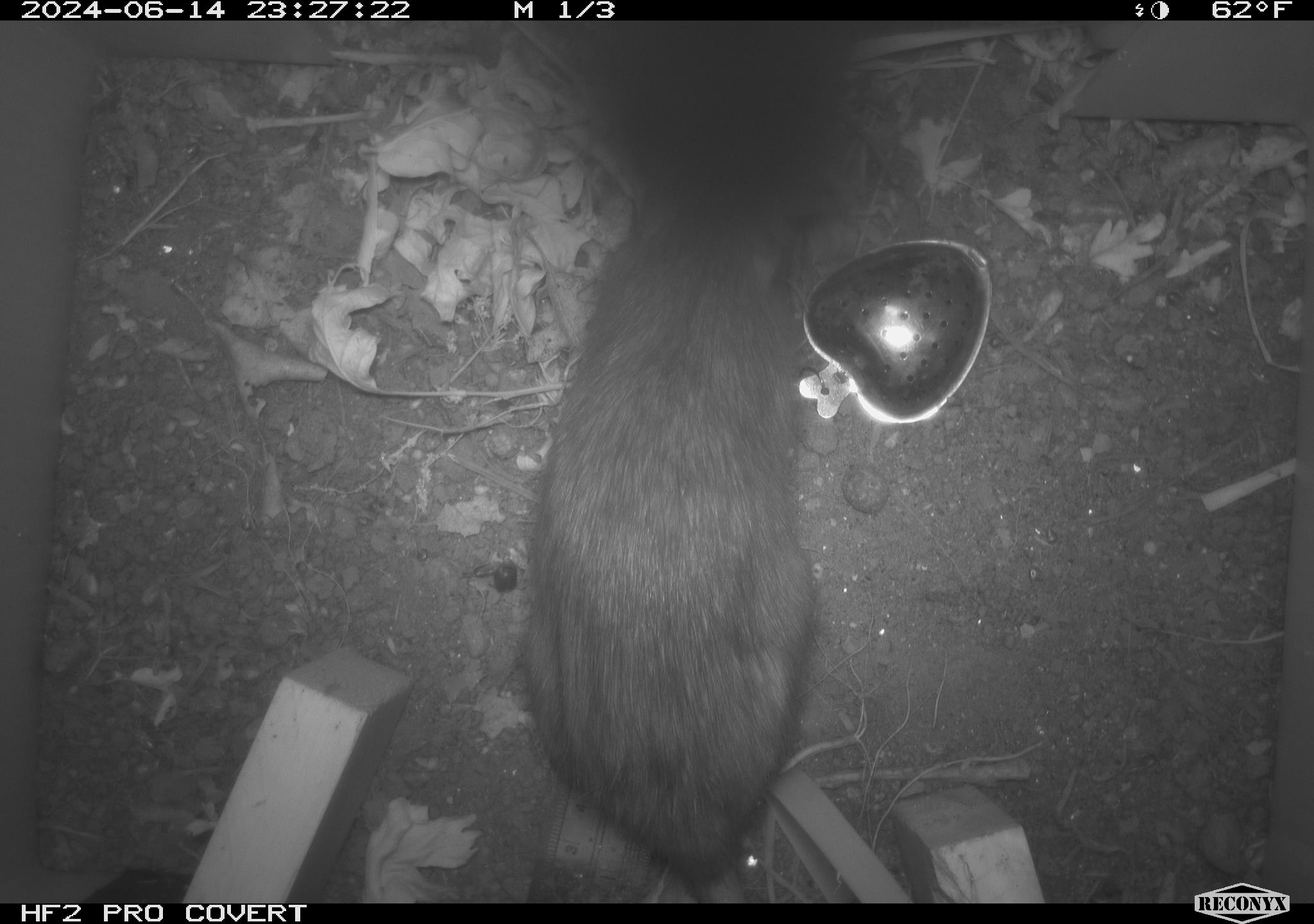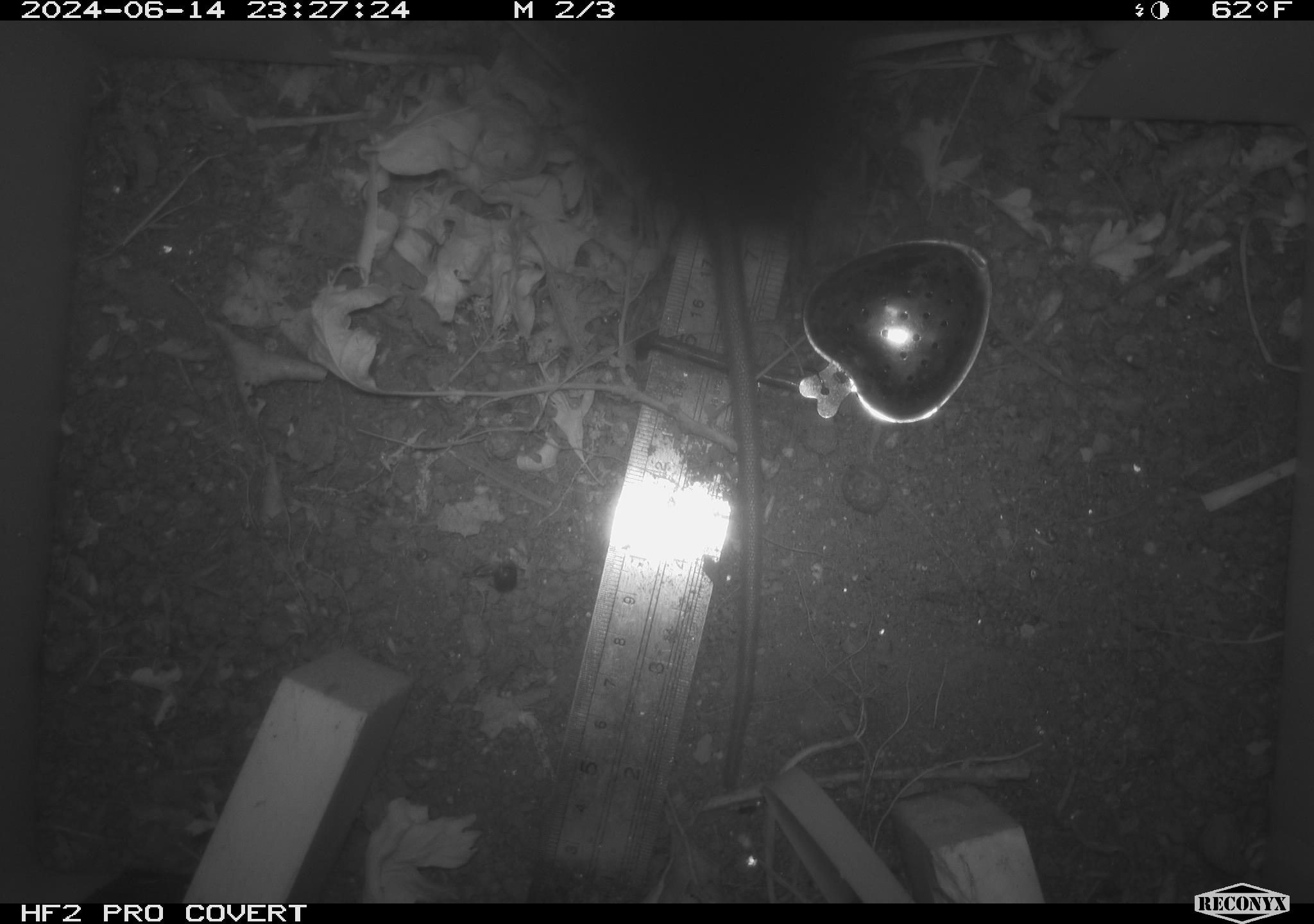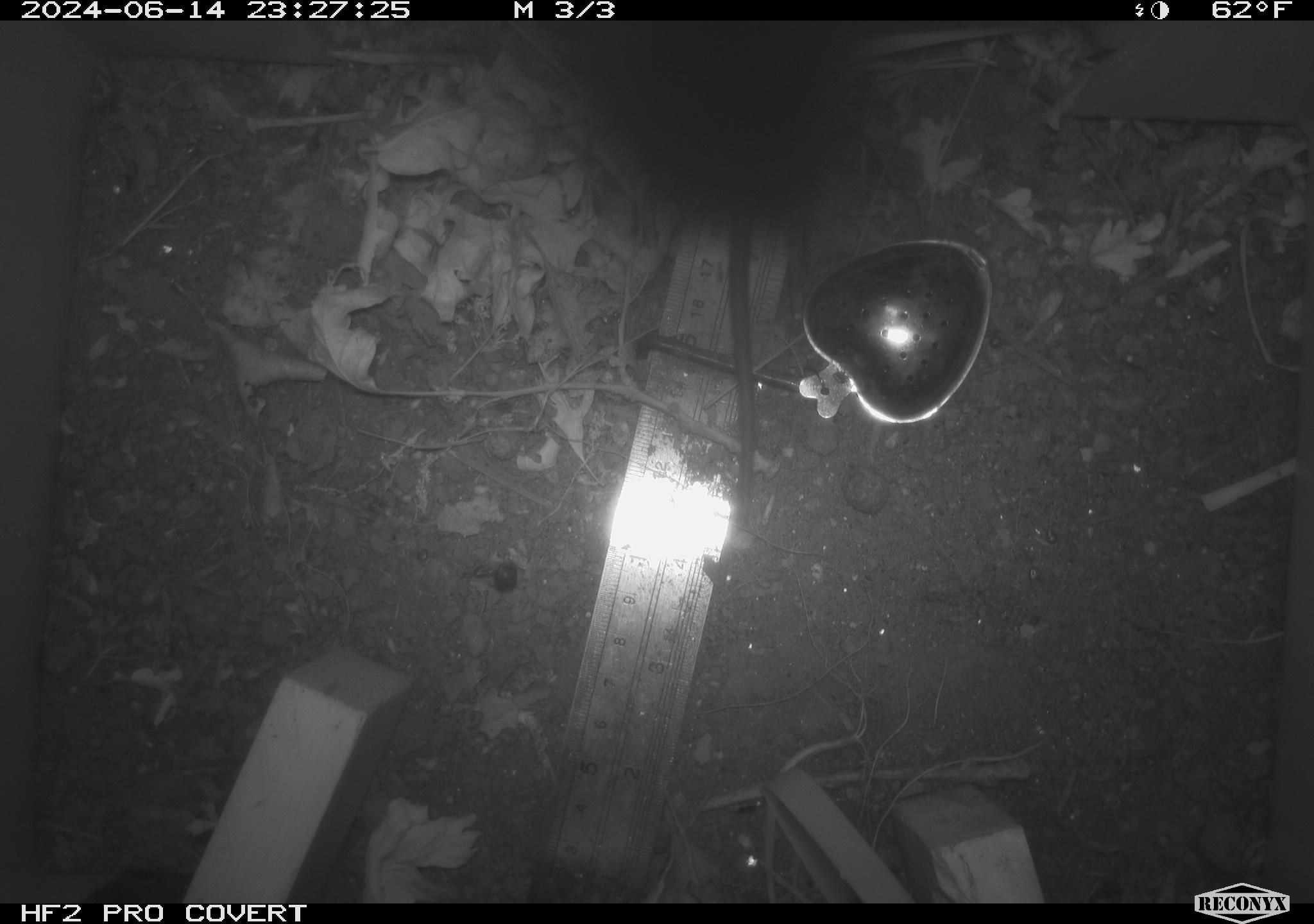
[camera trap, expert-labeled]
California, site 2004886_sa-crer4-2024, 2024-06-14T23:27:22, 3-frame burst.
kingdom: Animalia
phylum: Chordata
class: Mammalia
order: Rodentia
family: Muridae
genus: Rattus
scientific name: Rattus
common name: rat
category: rattus species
Rattus species (rat) (Rattus).